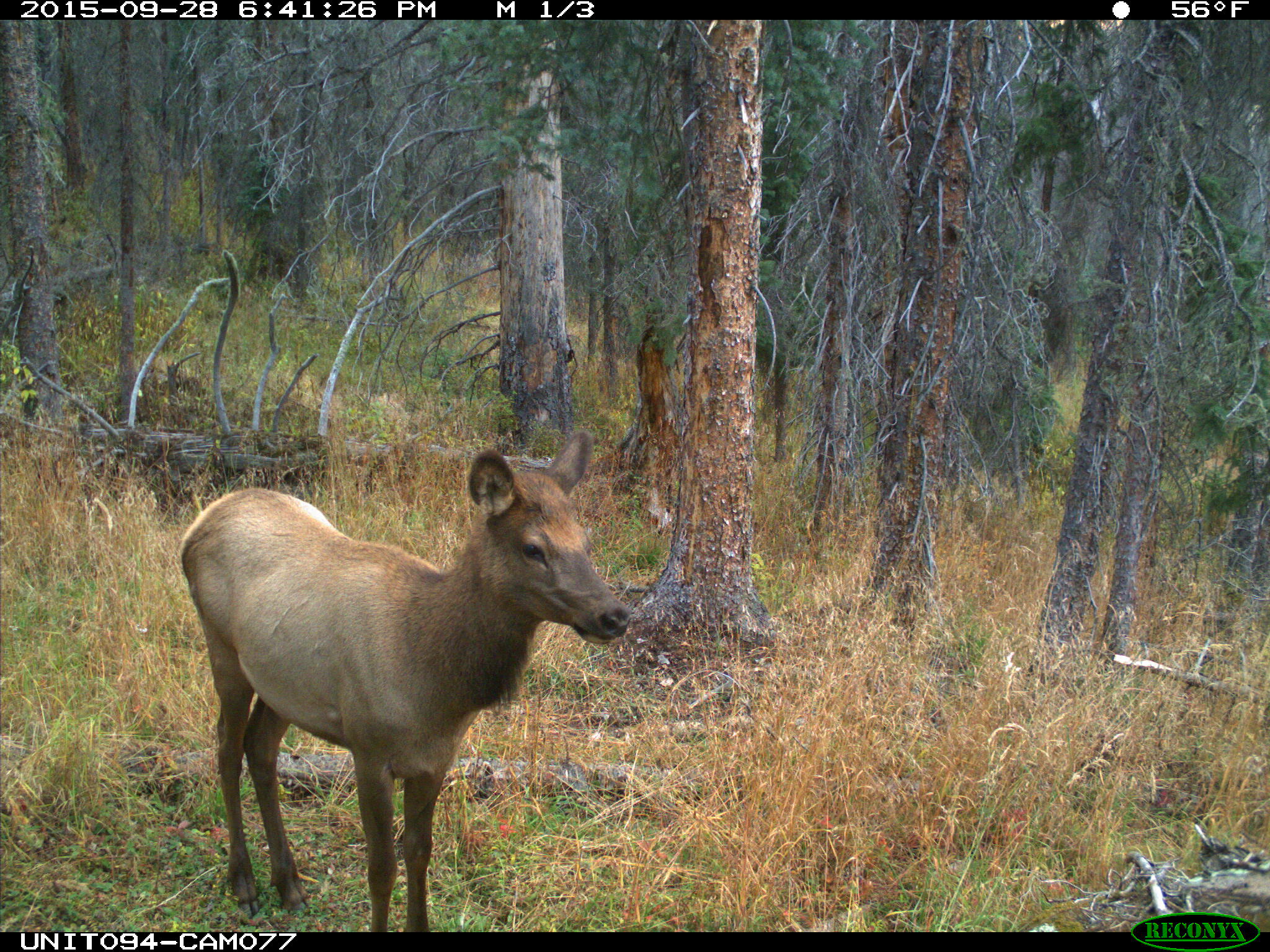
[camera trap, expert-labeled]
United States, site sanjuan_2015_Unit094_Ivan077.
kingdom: Animalia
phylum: Chordata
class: Mammalia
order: Artiodactyla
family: Cervidae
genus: Cervus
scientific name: Cervus elaphus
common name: red deer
Cervus elaphus (red deer).